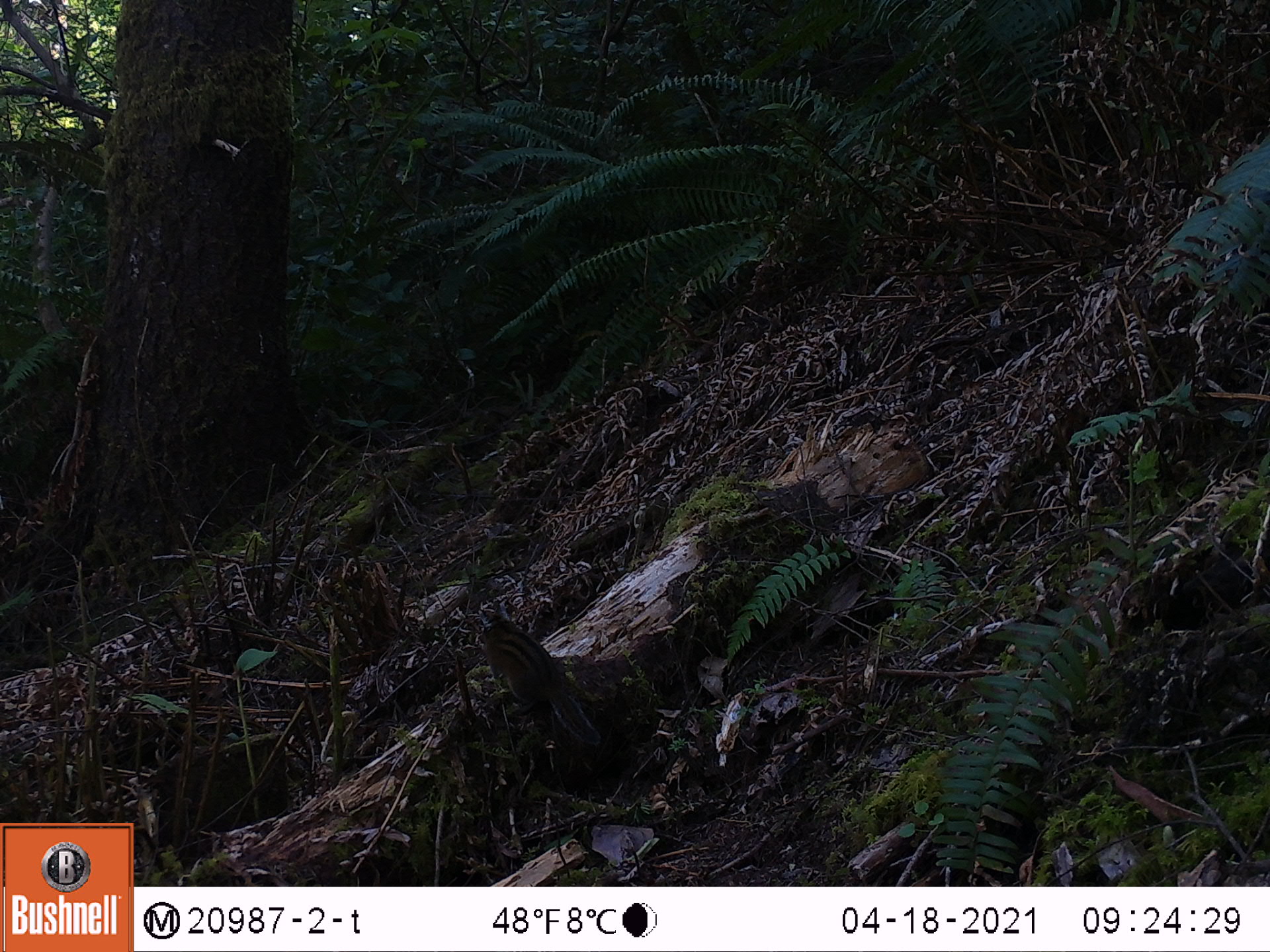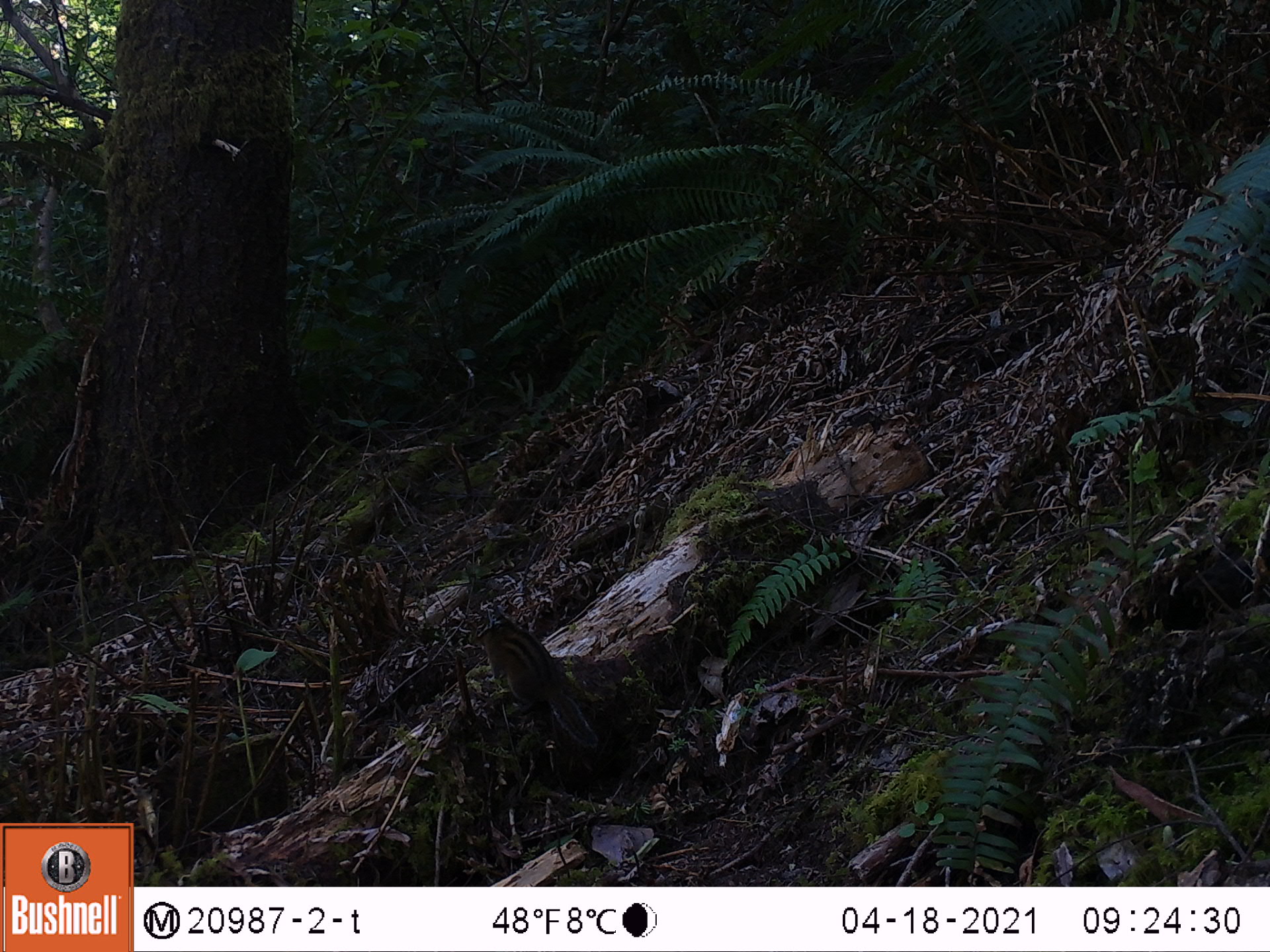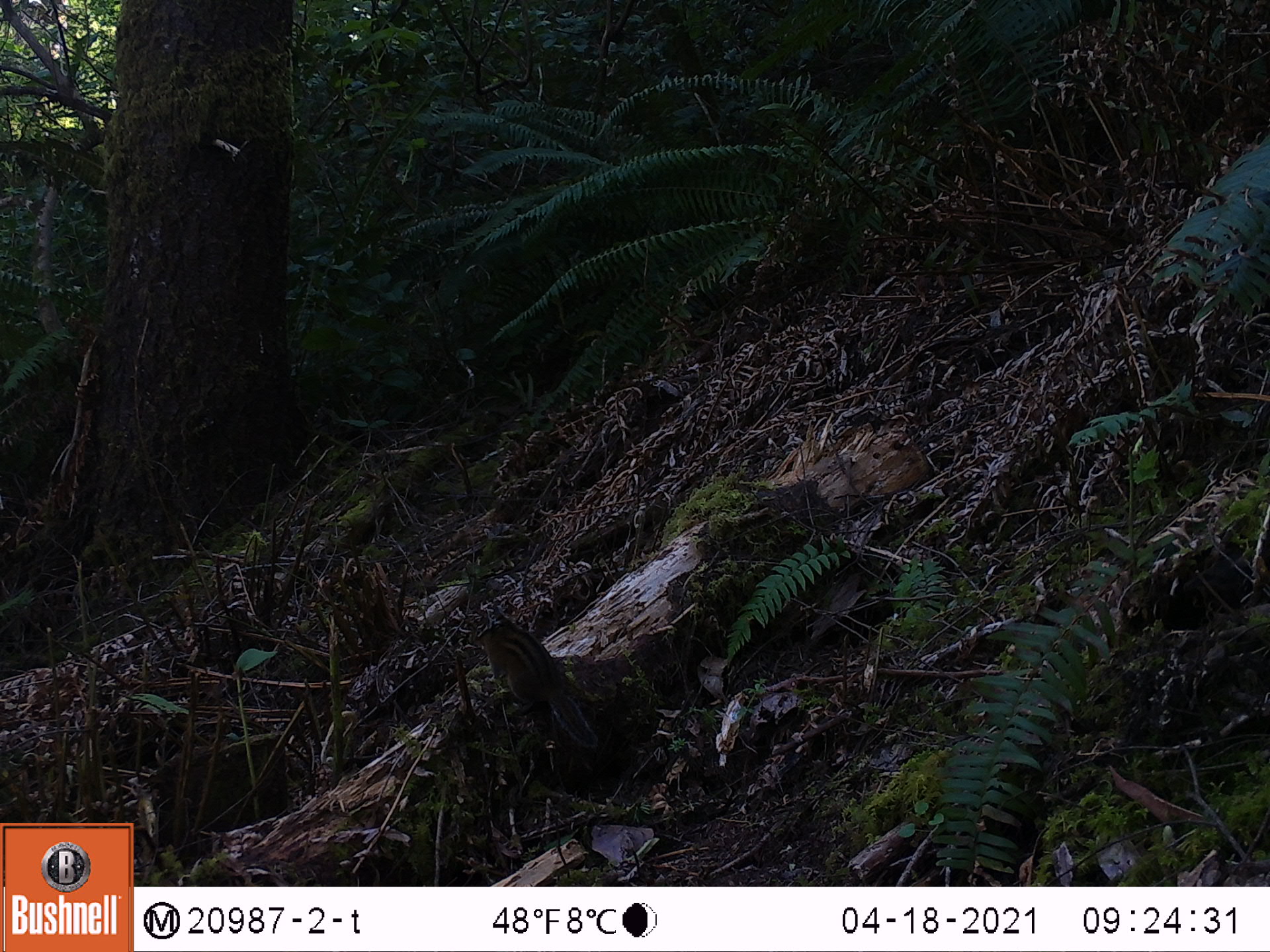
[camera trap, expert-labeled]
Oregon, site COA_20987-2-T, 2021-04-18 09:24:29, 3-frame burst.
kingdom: Animalia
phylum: Chordata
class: Mammalia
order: Rodentia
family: Sciuridae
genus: Neotamias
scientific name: Neotamias townsendii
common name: townsend's chipmunk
Townsend's chipmunk (Neotamias townsendii).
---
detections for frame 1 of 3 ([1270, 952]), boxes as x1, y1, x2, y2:
townsend's chipmunk: 456, 598, 608, 762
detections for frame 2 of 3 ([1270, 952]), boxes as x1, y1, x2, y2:
townsend's chipmunk: 465, 604, 612, 770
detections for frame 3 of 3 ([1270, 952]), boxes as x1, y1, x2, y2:
townsend's chipmunk: 456, 600, 610, 763